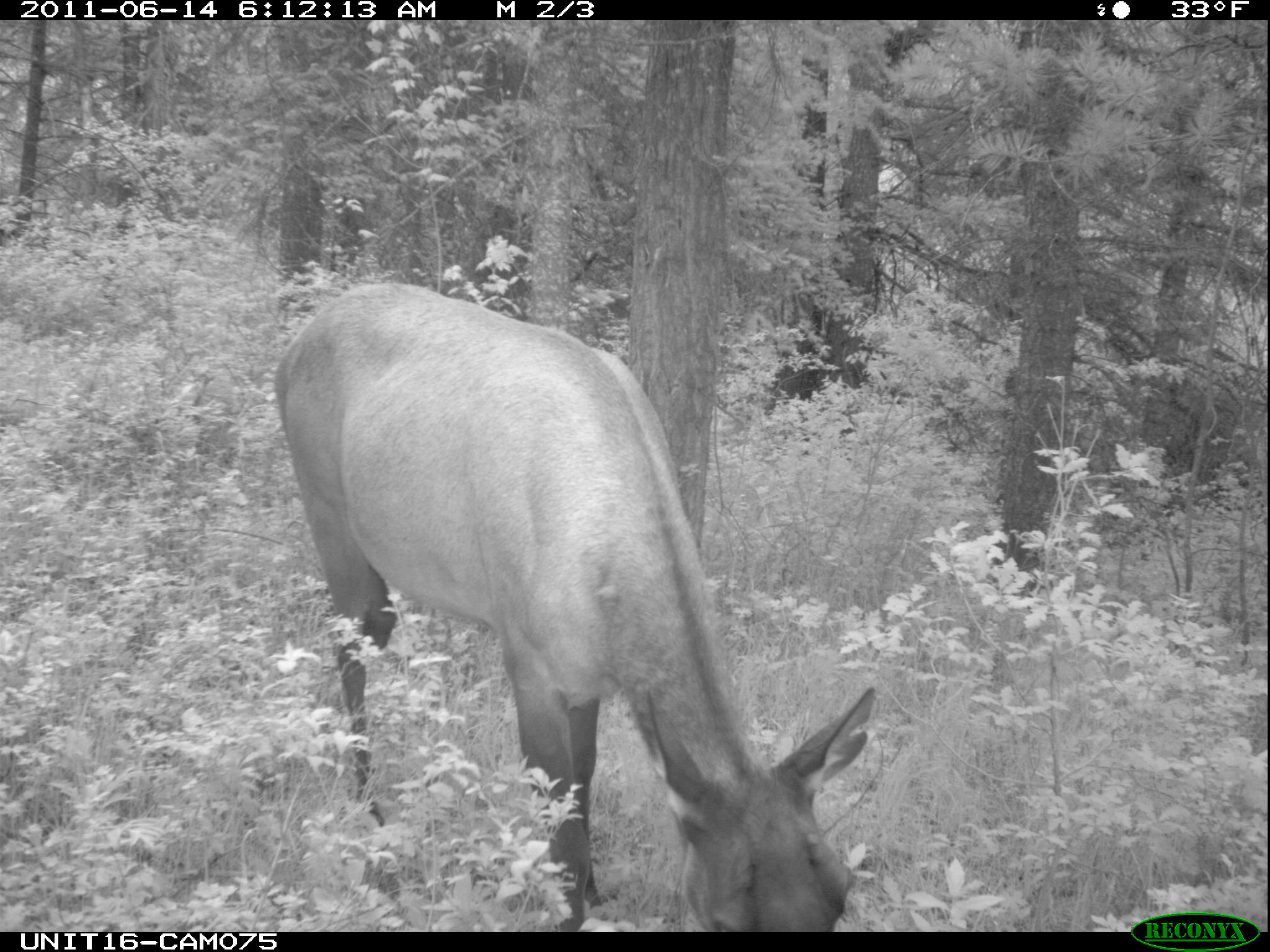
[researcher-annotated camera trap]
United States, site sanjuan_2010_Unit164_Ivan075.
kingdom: Animalia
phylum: Chordata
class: Mammalia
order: Artiodactyla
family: Cervidae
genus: Cervus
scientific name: Cervus elaphus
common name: red deer